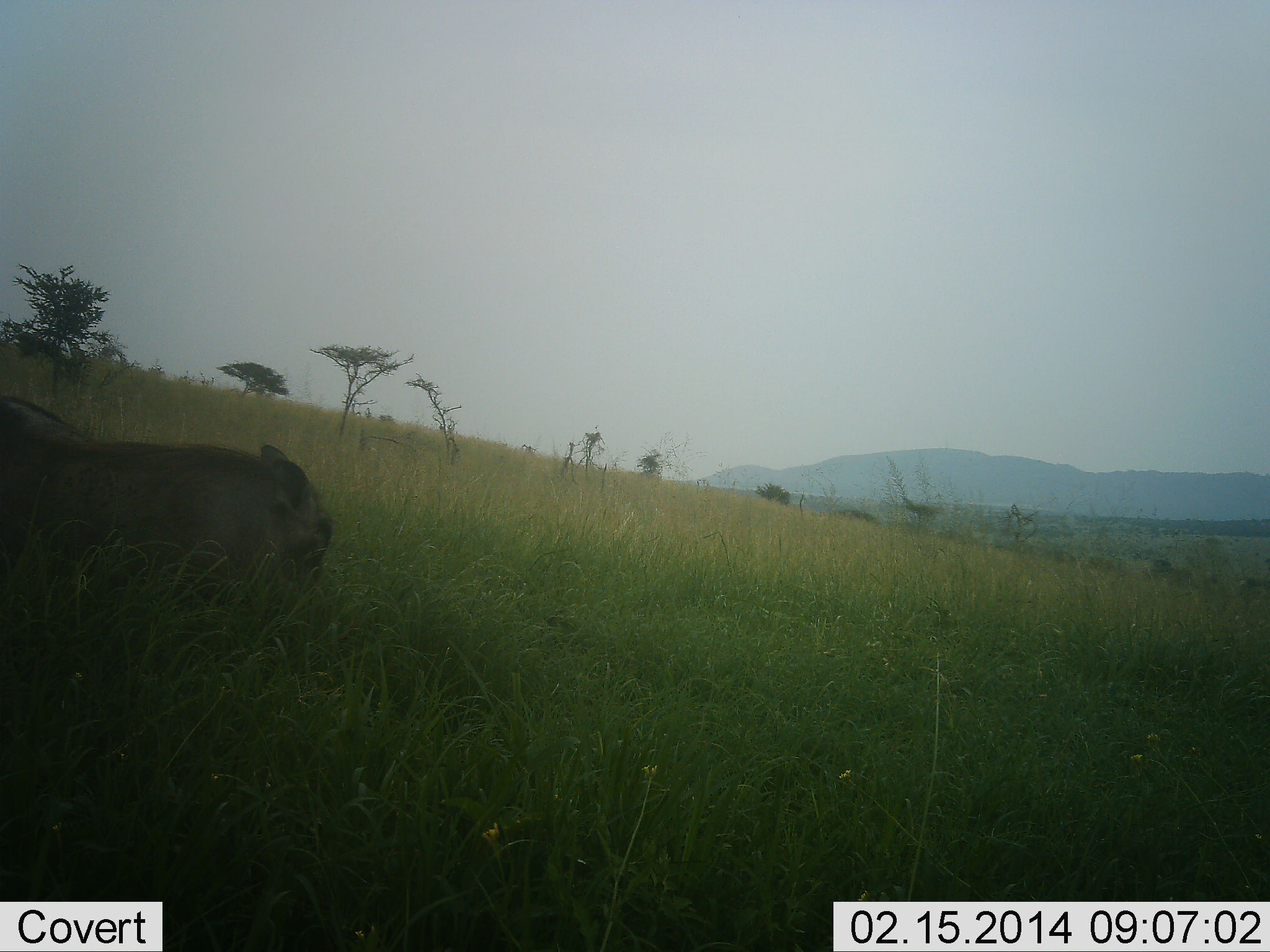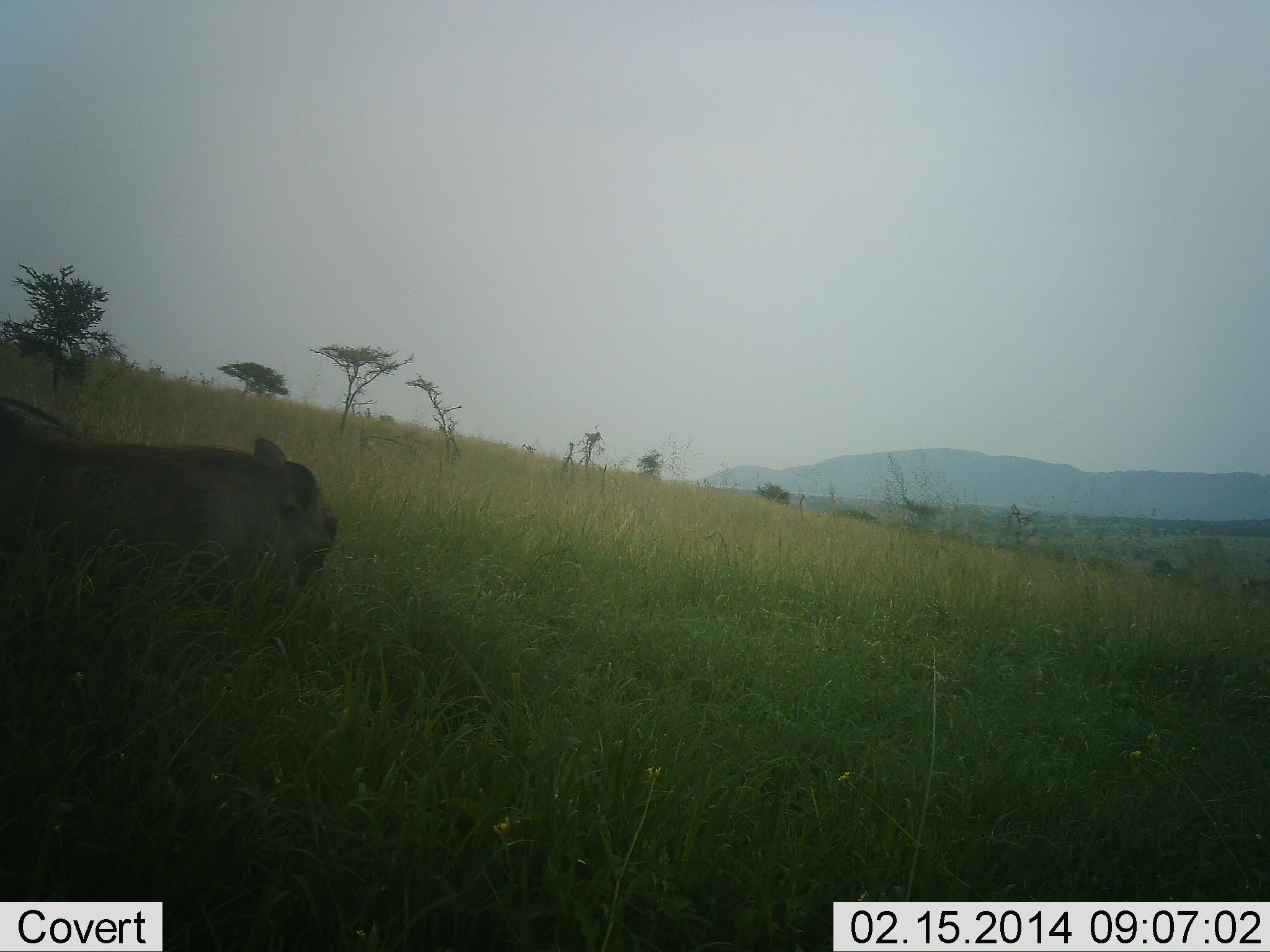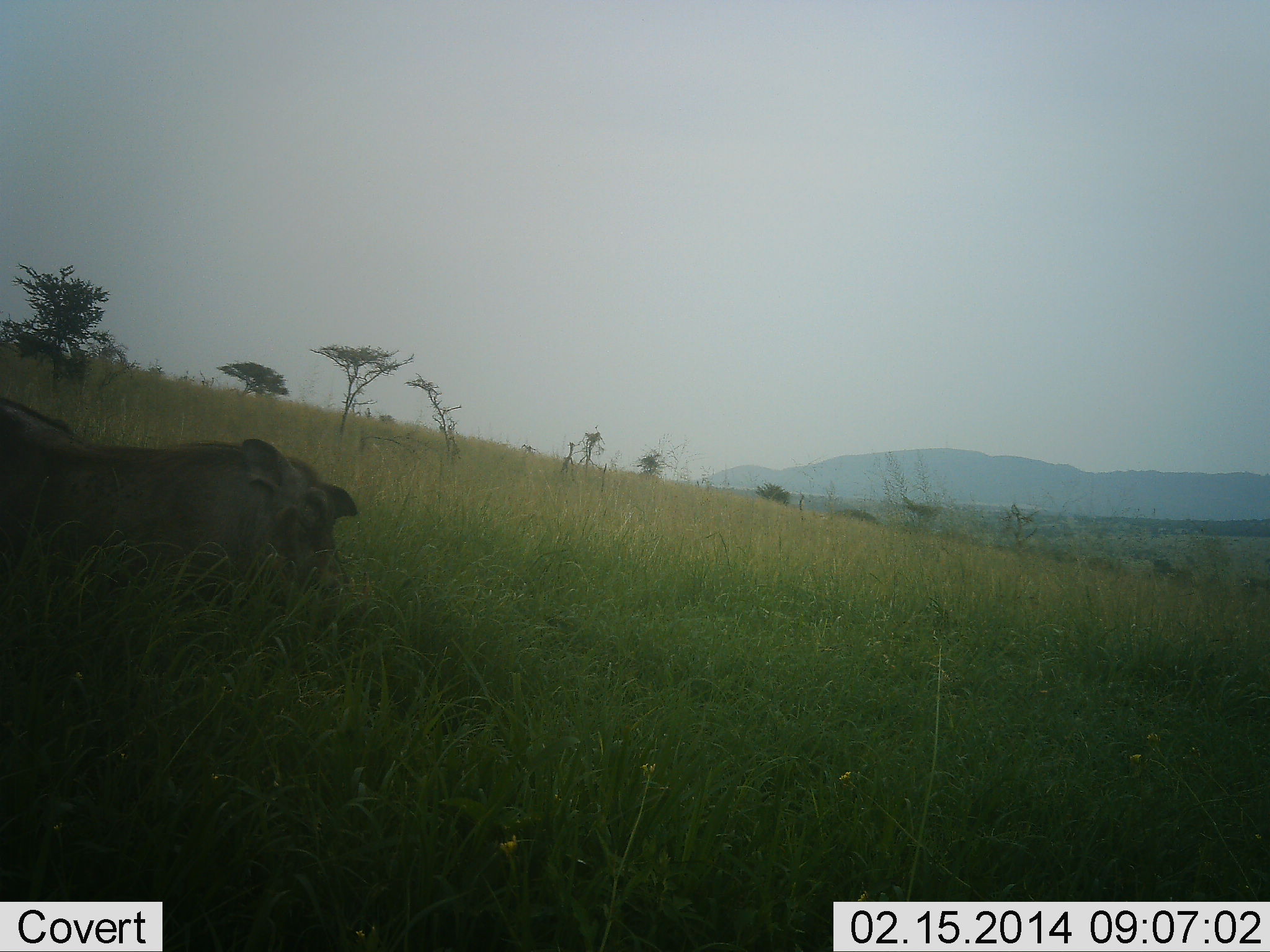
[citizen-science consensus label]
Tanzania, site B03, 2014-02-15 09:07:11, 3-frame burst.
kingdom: Animalia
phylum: Chordata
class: Mammalia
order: Artiodactyla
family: Suidae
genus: Phacochoerus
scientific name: Phacochoerus africanus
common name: warthog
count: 1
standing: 40%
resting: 50%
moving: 10%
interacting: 0%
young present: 0%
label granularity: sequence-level